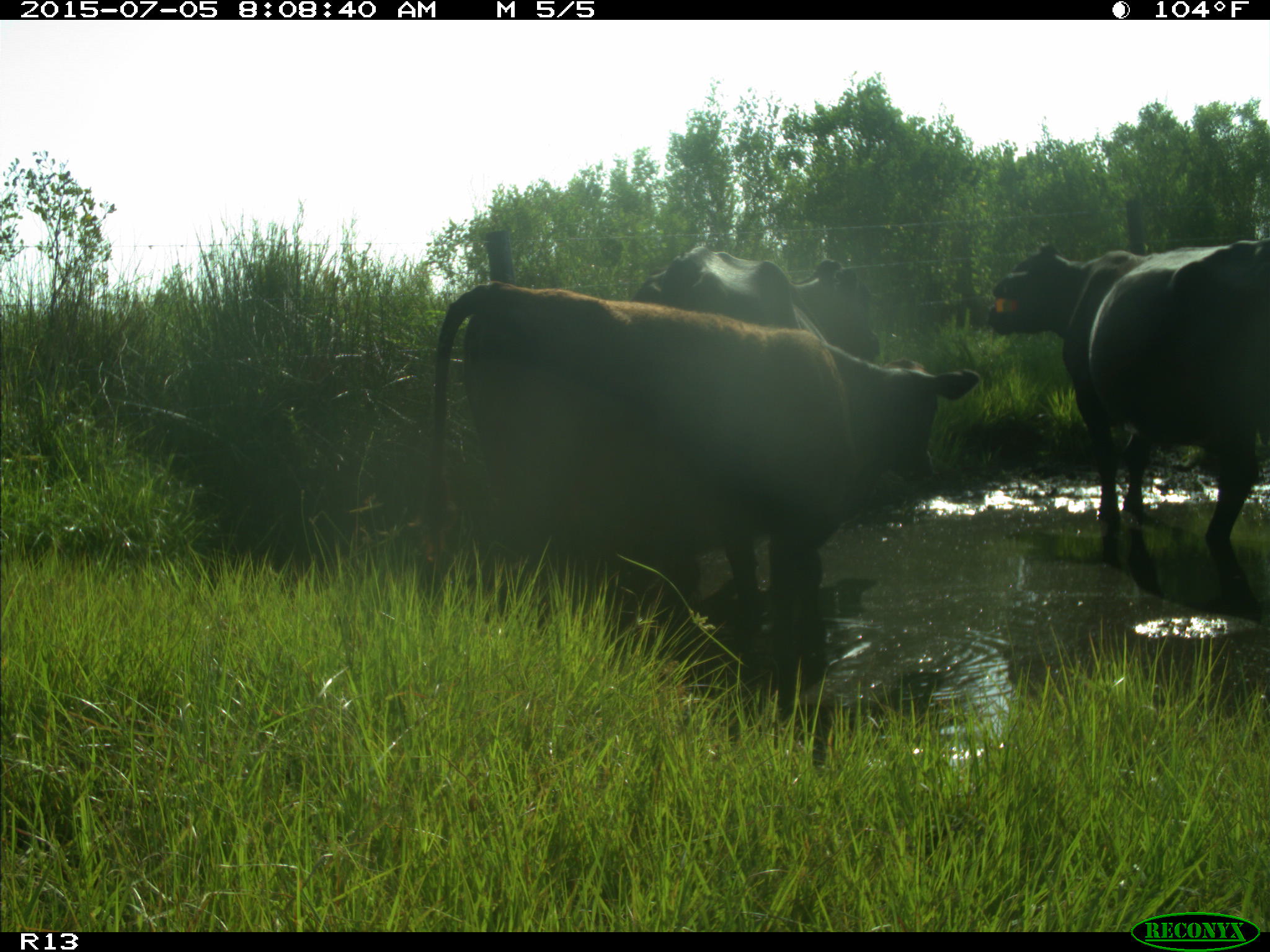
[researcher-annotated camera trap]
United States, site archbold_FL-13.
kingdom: Animalia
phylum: Chordata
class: Mammalia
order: Artiodactyla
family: Bovidae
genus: Bos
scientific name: Bos taurus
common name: domestic cow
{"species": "Bos taurus (domestic cow)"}